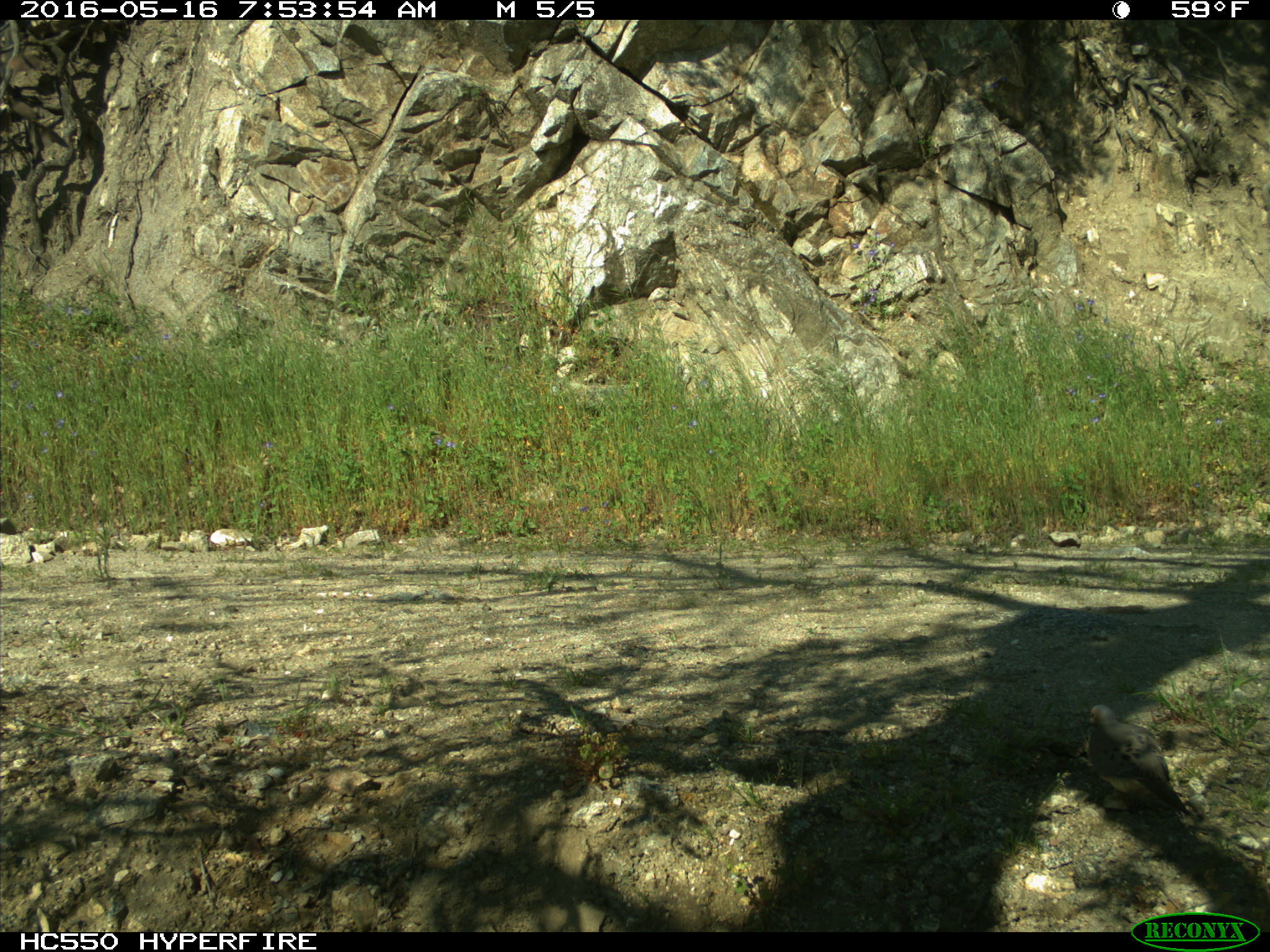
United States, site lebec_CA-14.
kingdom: Animalia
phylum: Chordata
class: Aves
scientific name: Aves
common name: birds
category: unidentified bird